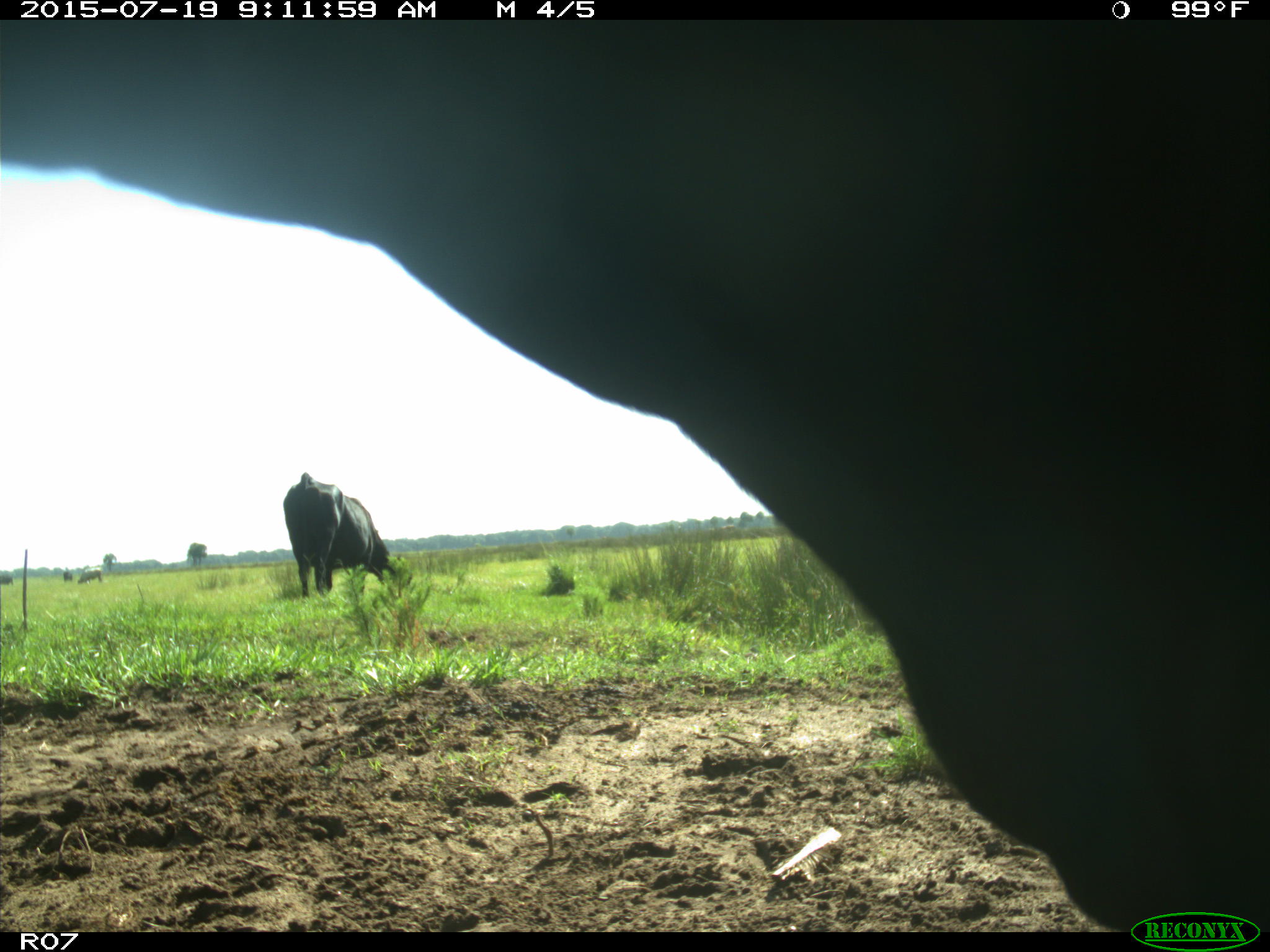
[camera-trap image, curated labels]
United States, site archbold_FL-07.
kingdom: Animalia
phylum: Chordata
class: Mammalia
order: Artiodactyla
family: Bovidae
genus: Bos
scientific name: Bos taurus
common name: domestic cow